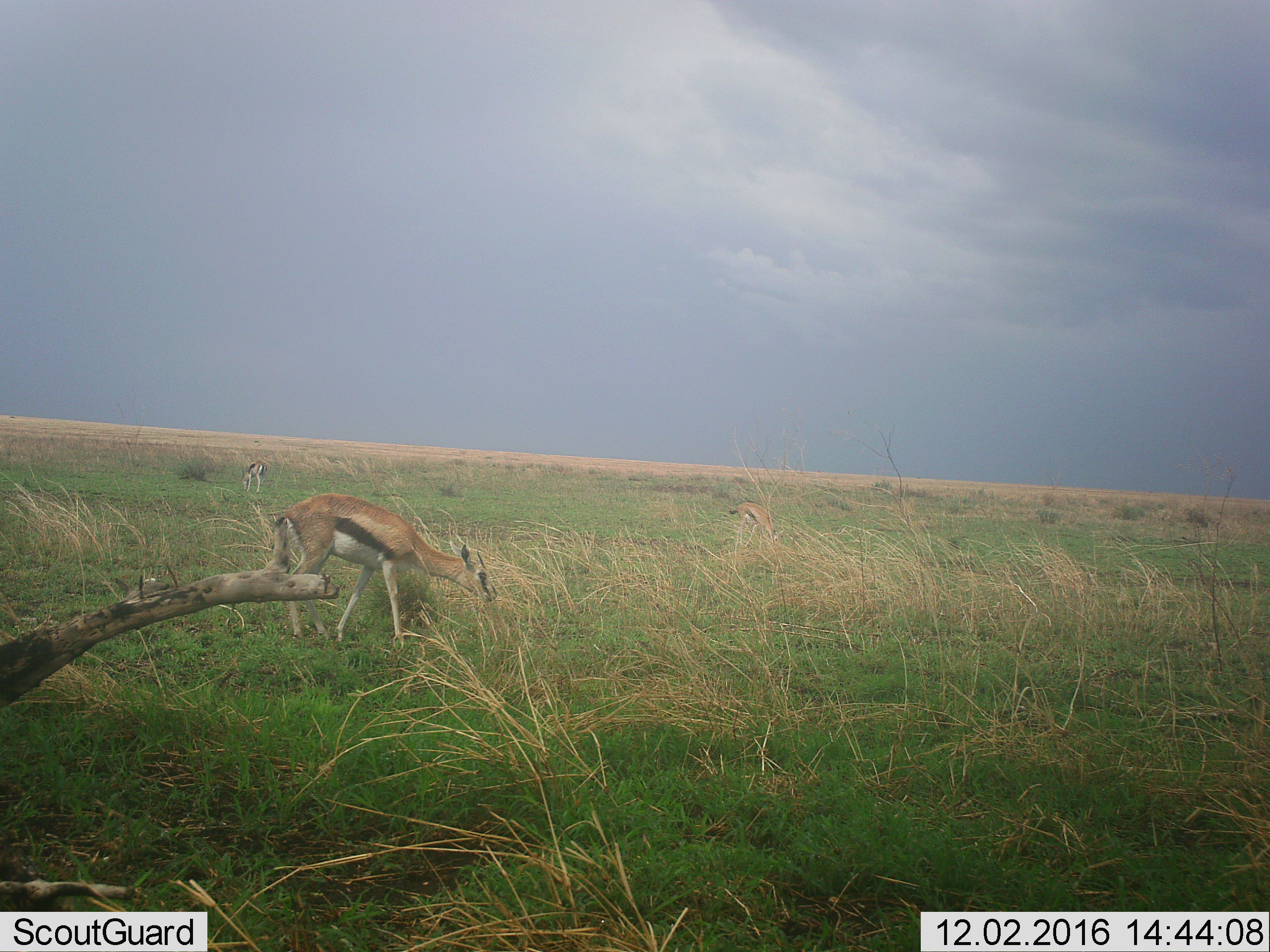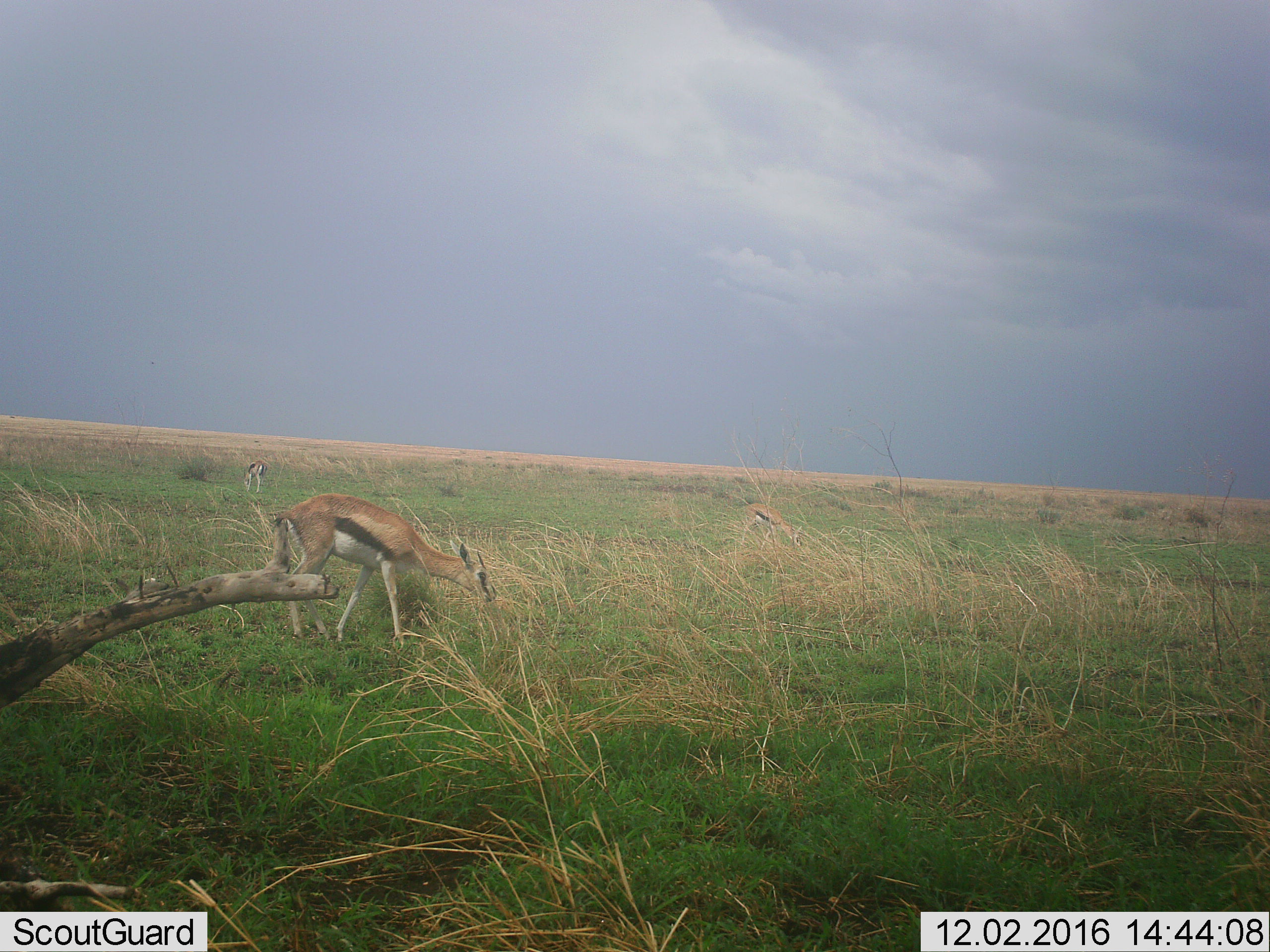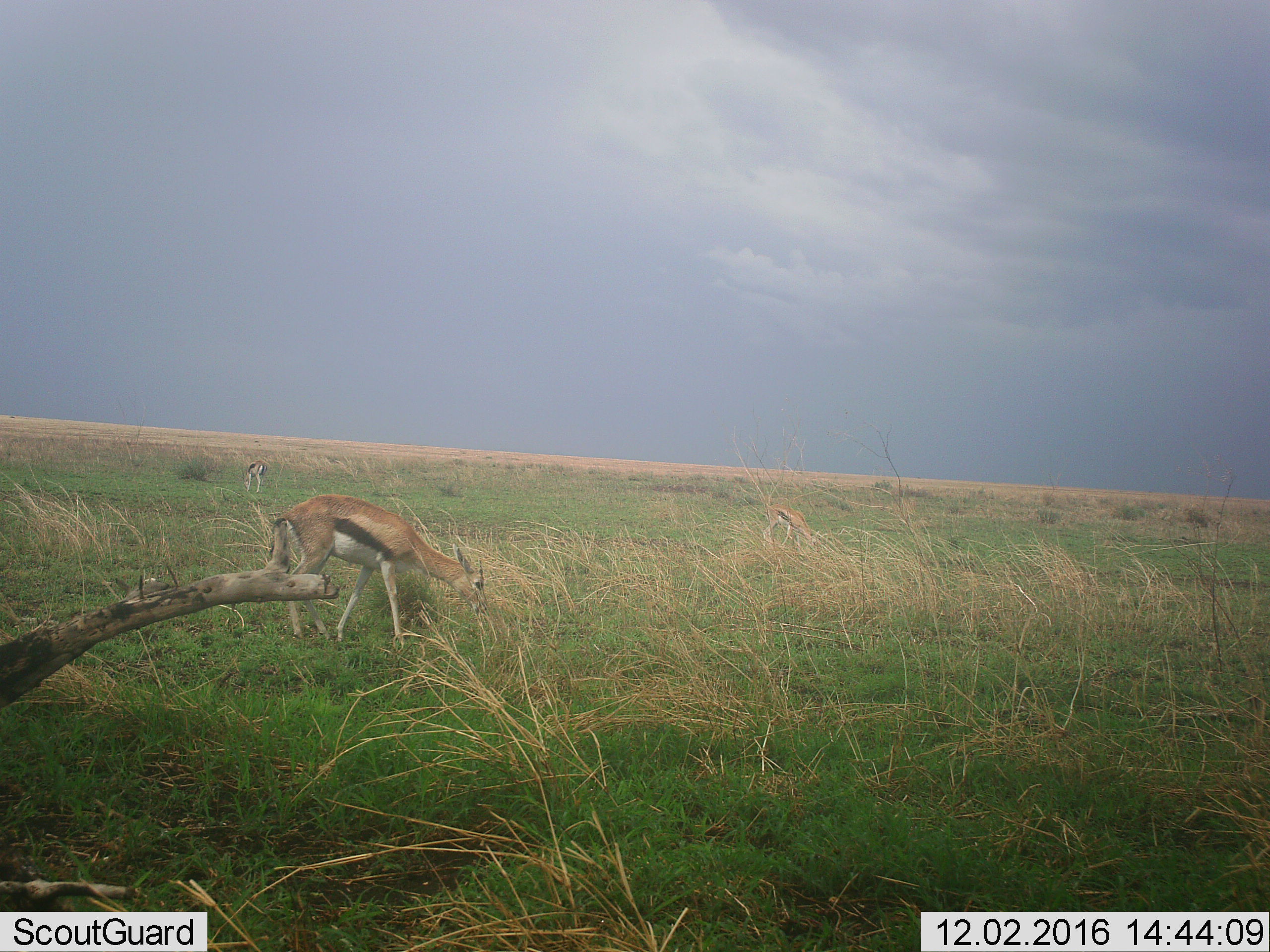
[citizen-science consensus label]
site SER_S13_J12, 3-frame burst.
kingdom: Animalia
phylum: Chordata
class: Mammalia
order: Artiodactyla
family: Bovidae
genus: Eudorcas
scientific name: Eudorcas thomsonii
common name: thomson's gazelle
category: gazellethomsons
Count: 3.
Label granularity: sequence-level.